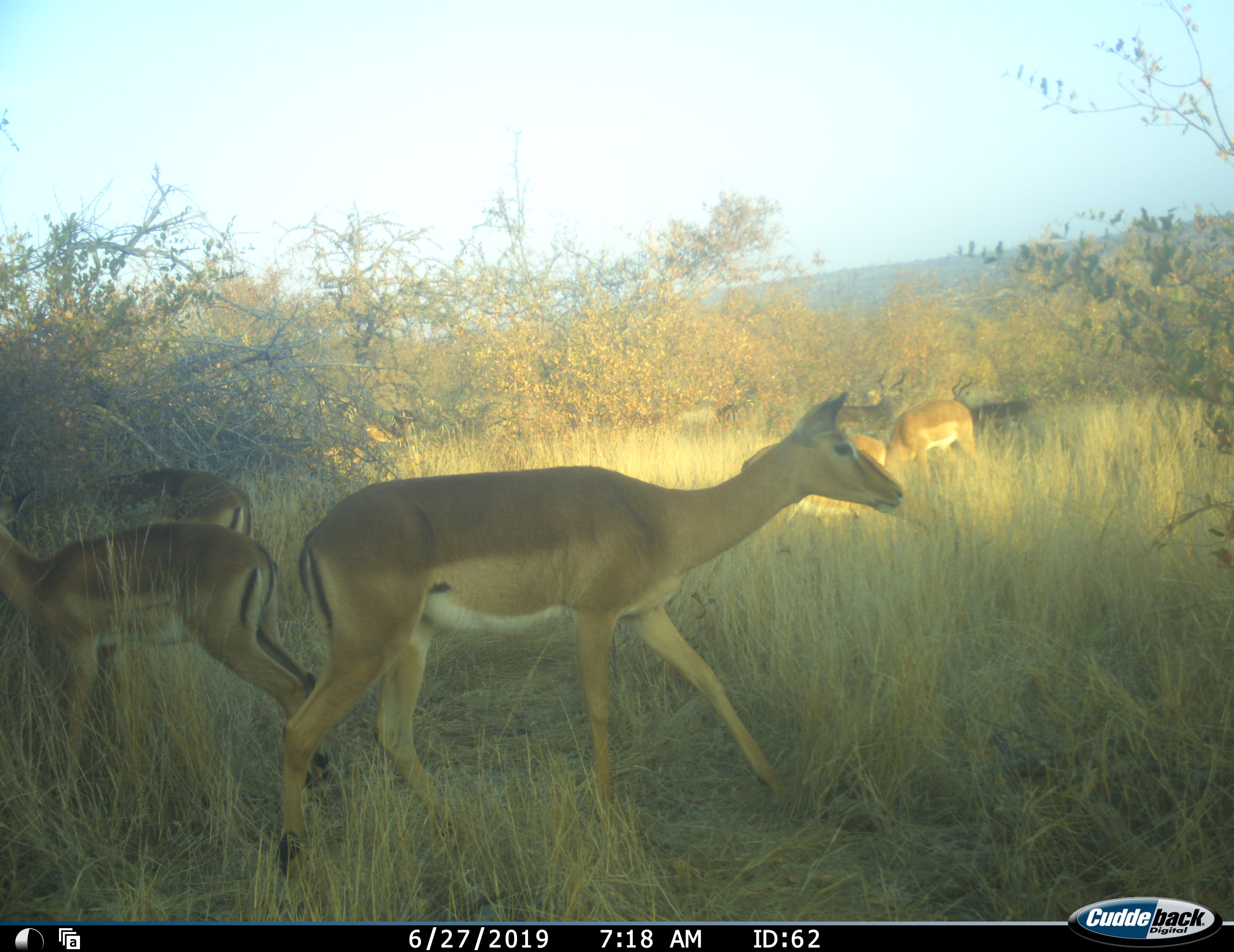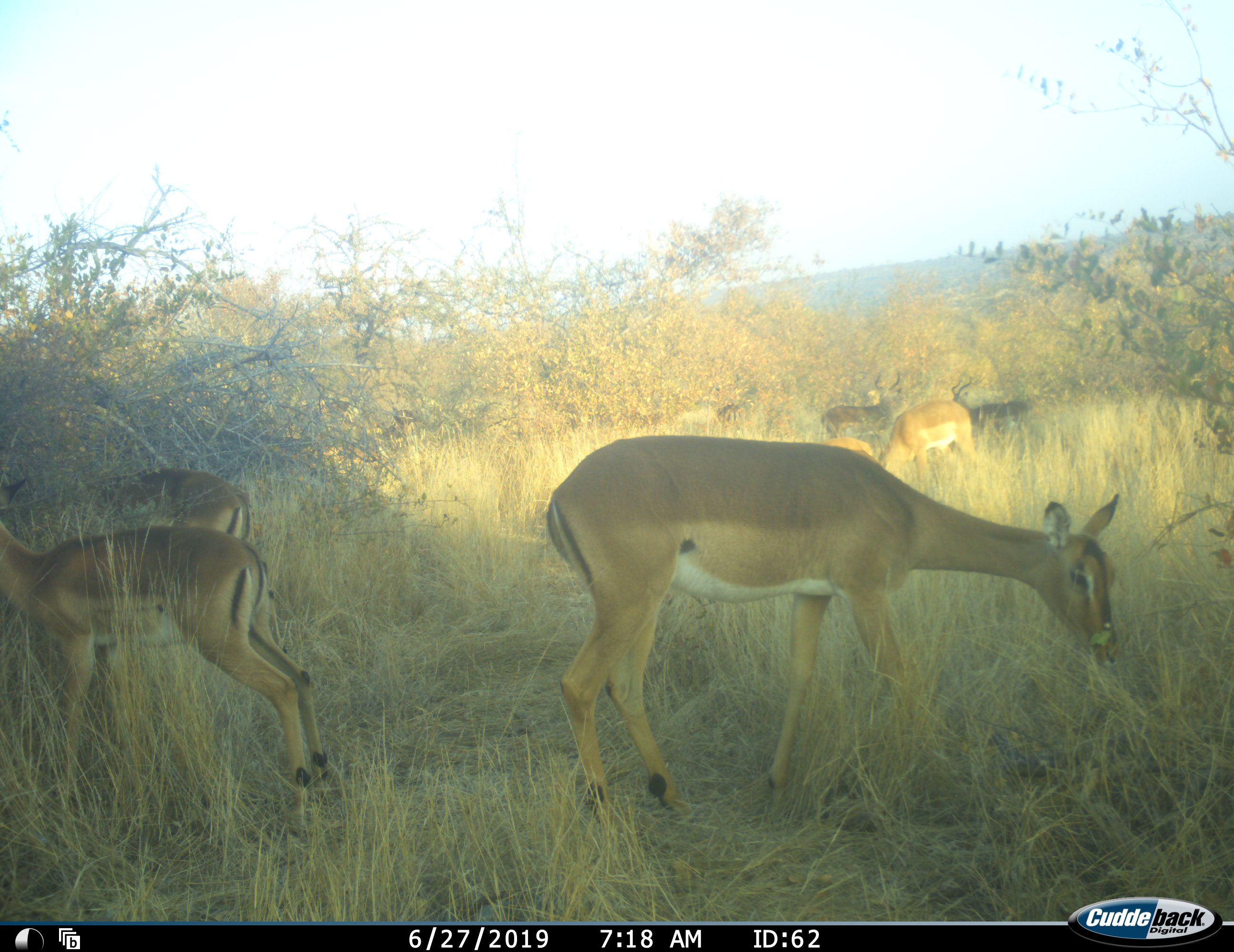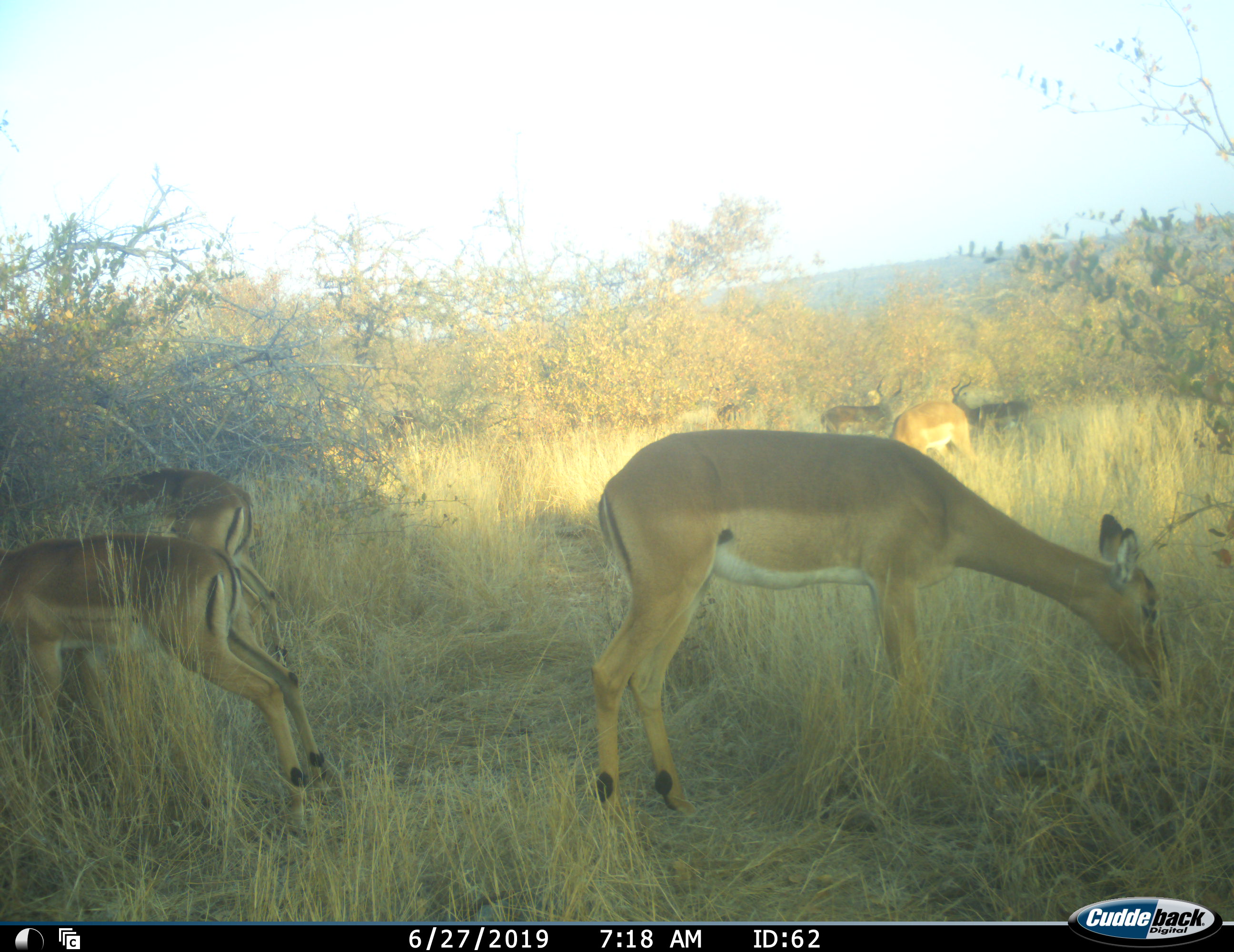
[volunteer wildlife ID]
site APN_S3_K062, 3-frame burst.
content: unidentified animal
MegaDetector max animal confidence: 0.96